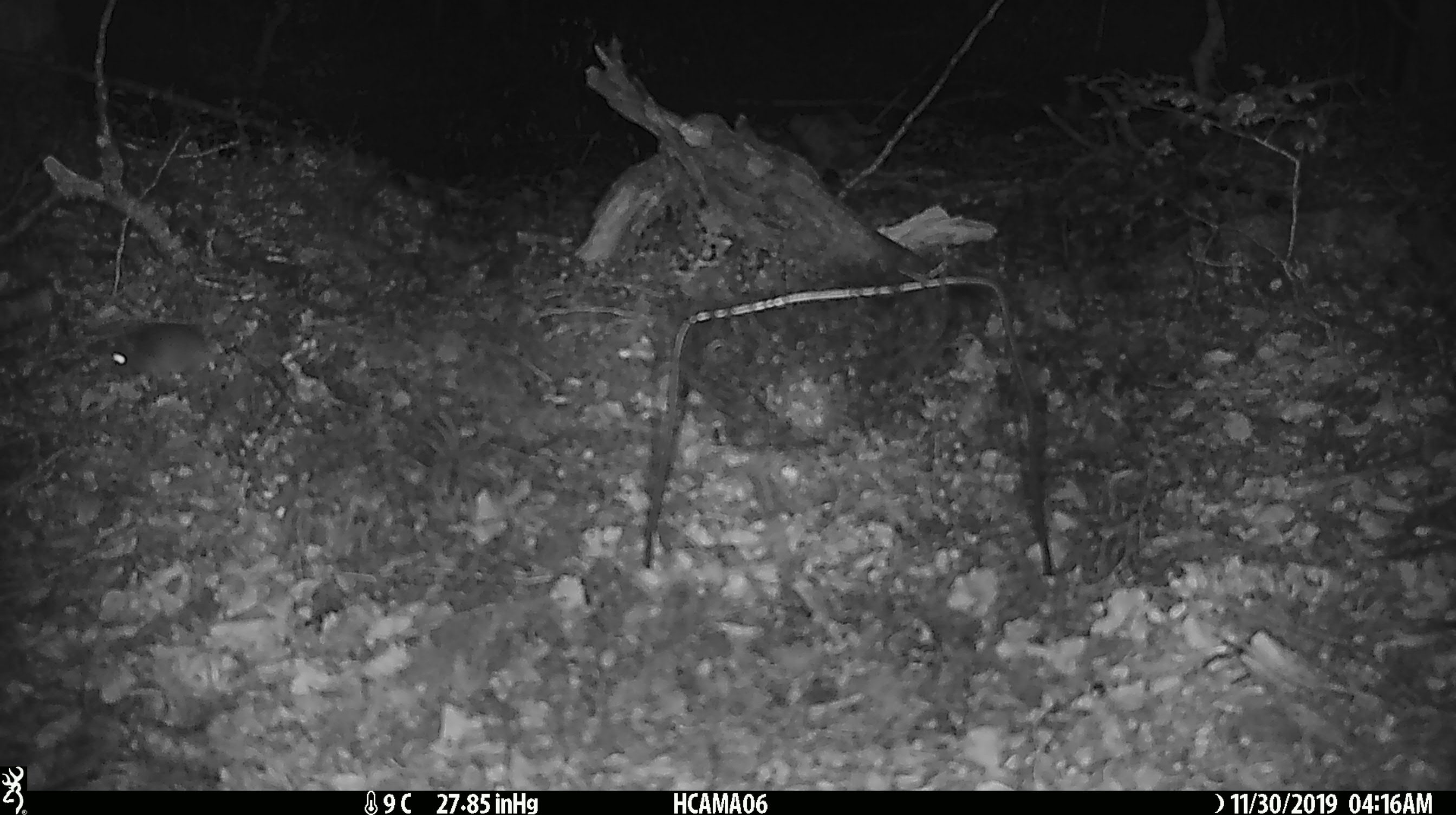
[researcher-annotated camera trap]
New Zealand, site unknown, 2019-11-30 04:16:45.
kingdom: Animalia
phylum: Chordata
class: Mammalia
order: Rodentia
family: Muridae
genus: Mus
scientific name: Mus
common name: mouse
Mouse (Mus).